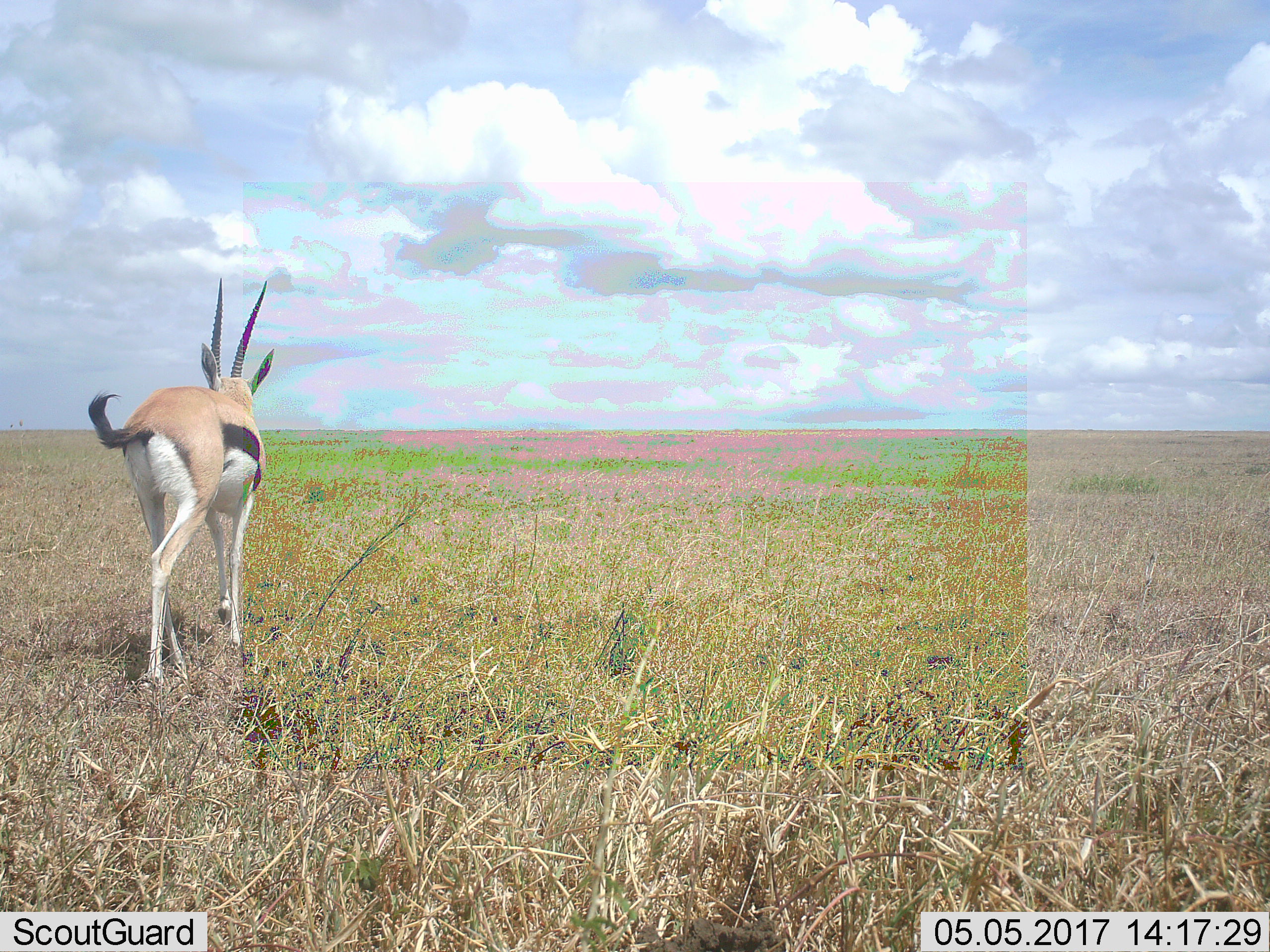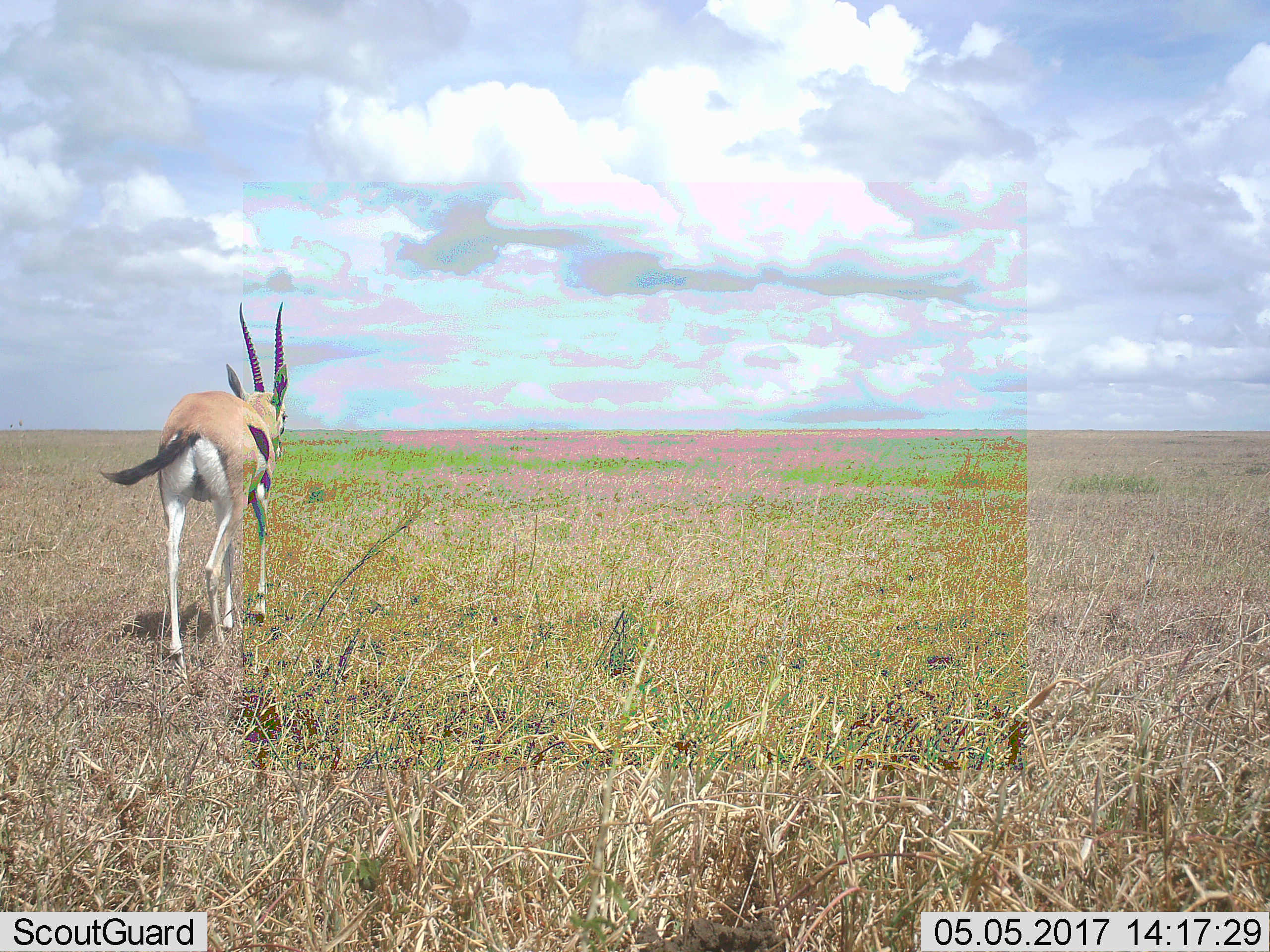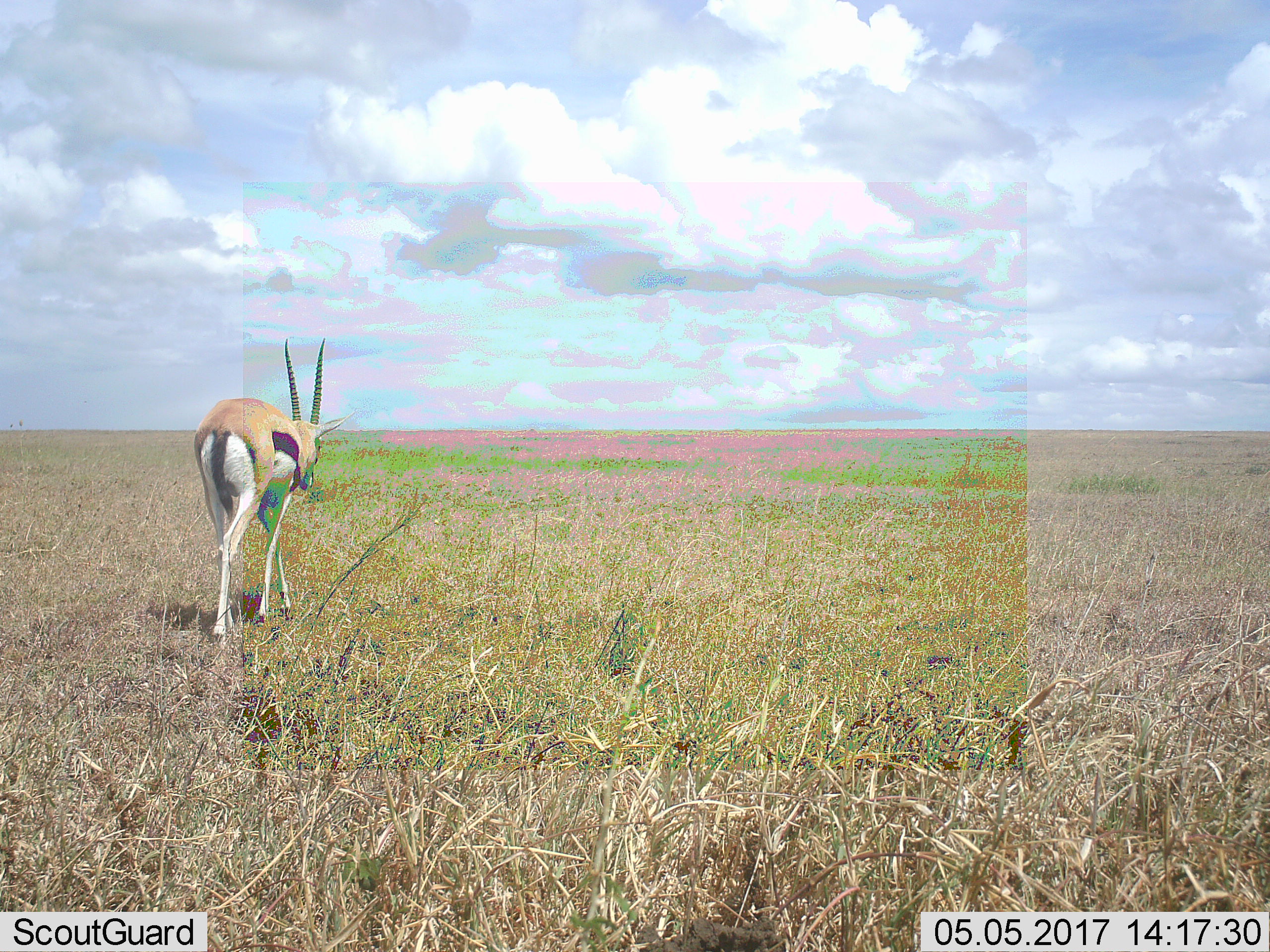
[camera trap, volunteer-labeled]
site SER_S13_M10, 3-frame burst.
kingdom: Animalia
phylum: Chordata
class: Mammalia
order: Artiodactyla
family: Bovidae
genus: Eudorcas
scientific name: Eudorcas thomsonii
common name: thomson's gazelle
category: gazellethomsons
Gazellethomsons (thomson's gazelle) (Eudorcas thomsonii), count 1. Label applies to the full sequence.